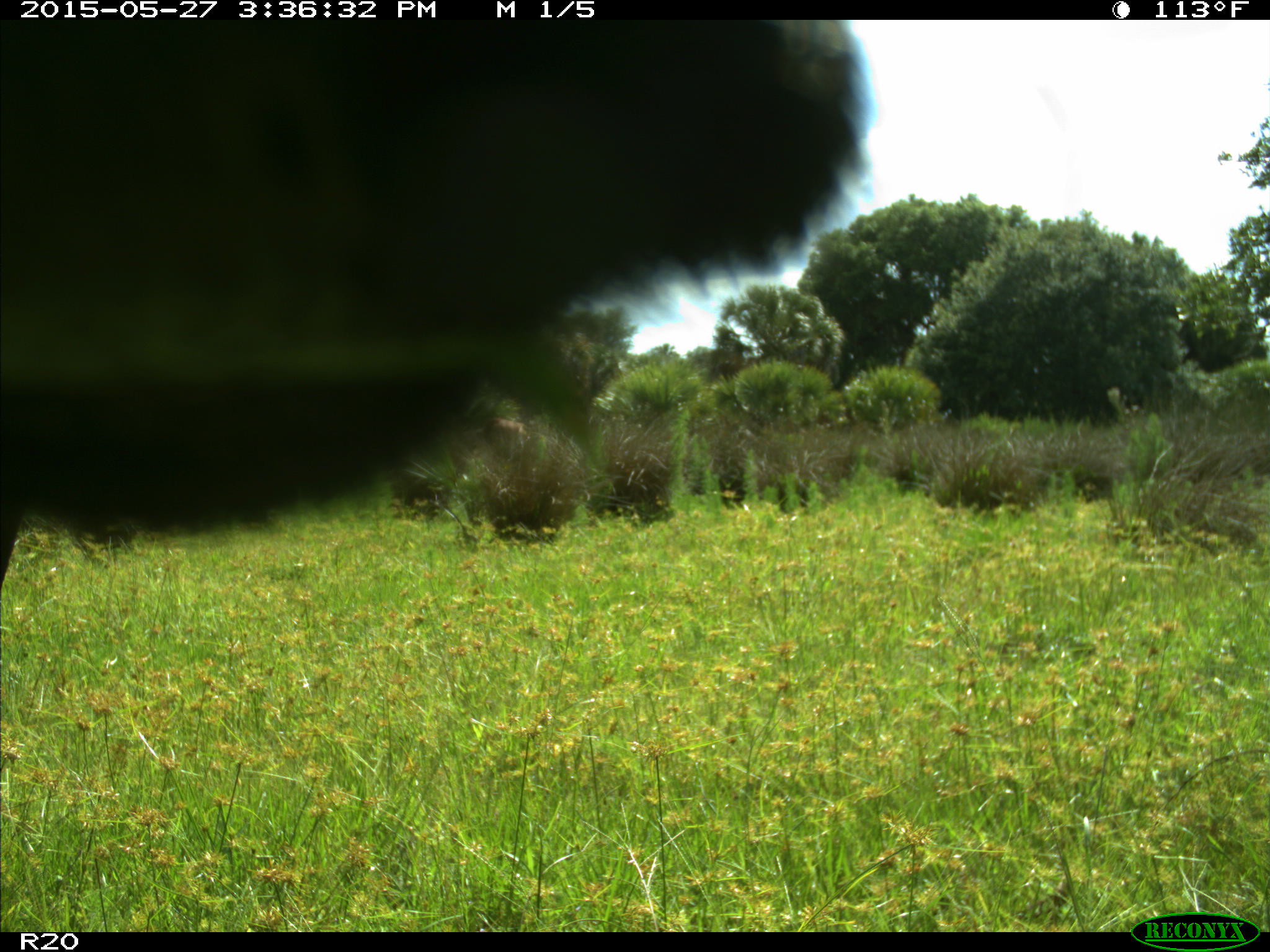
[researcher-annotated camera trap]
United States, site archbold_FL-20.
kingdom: Animalia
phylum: Chordata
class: Mammalia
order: Artiodactyla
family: Bovidae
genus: Bos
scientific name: Bos taurus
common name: domestic cow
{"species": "Bos taurus (domestic cow)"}